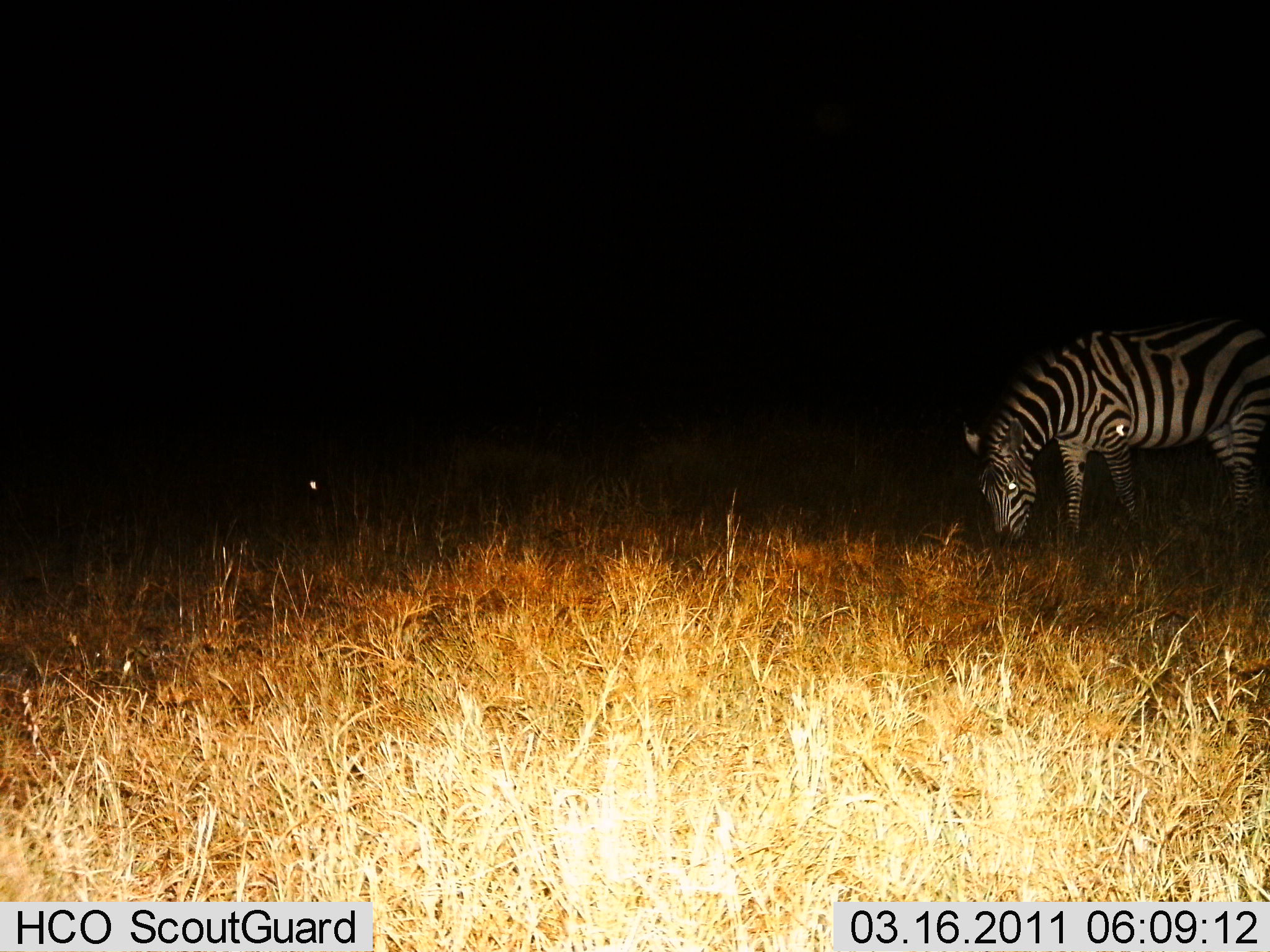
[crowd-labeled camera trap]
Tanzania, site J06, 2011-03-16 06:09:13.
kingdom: Animalia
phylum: Chordata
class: Mammalia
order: Perissodactyla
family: Equidae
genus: Equus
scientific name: Equus quagga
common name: plains zebra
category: zebra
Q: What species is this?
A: Zebra (plains zebra) (Equus quagga).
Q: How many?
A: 1.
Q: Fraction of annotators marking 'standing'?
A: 15%.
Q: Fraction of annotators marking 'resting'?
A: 0%.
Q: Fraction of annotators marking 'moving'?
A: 0%.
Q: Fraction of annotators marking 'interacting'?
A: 0%.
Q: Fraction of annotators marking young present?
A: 0%.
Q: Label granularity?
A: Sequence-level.